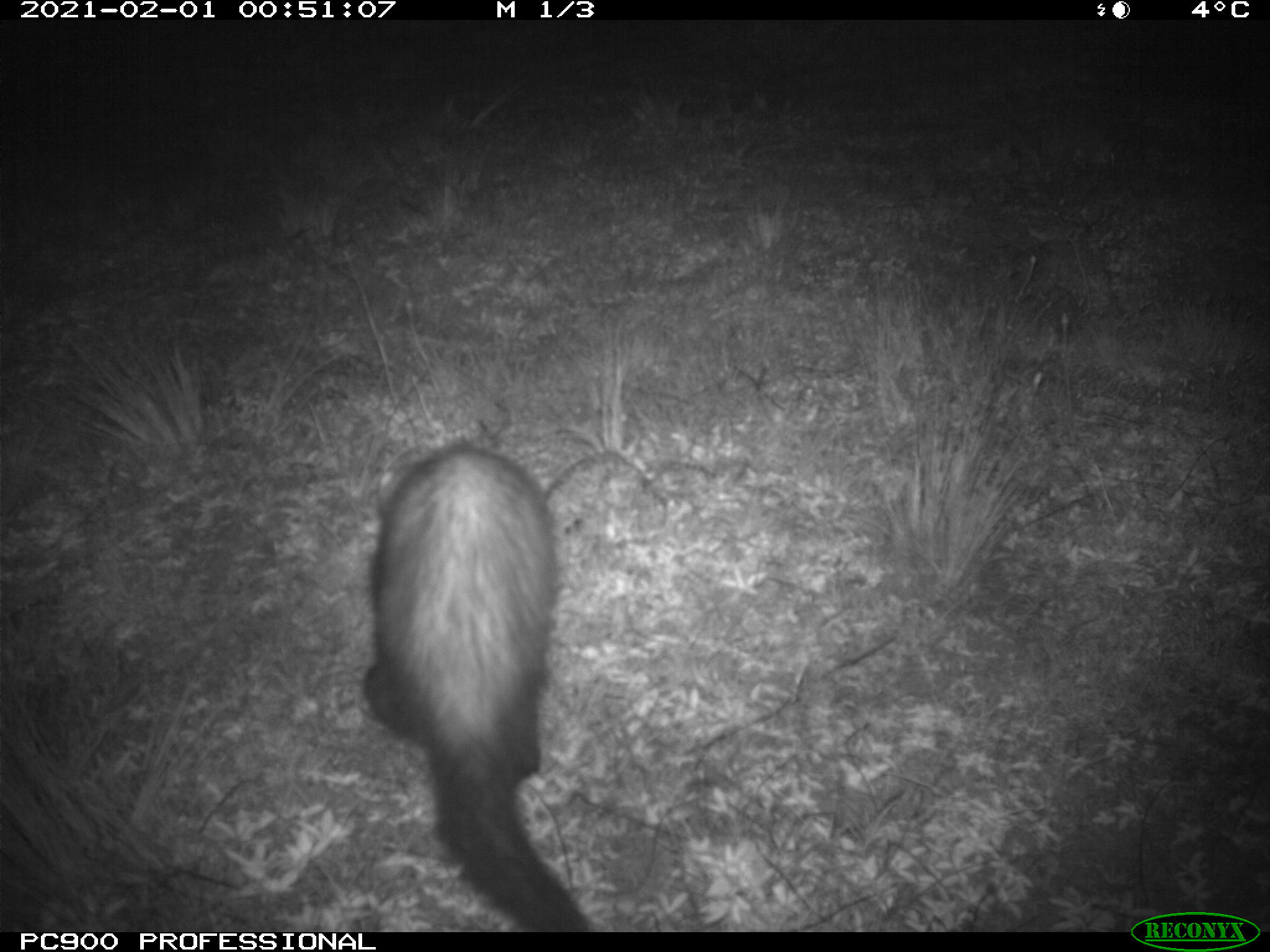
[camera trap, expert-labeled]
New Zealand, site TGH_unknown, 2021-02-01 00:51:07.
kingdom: Animalia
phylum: Chordata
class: Mammalia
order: Carnivora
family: Mustelidae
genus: Mustela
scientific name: Mustela furo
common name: ferret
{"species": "ferret (Mustela furo)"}